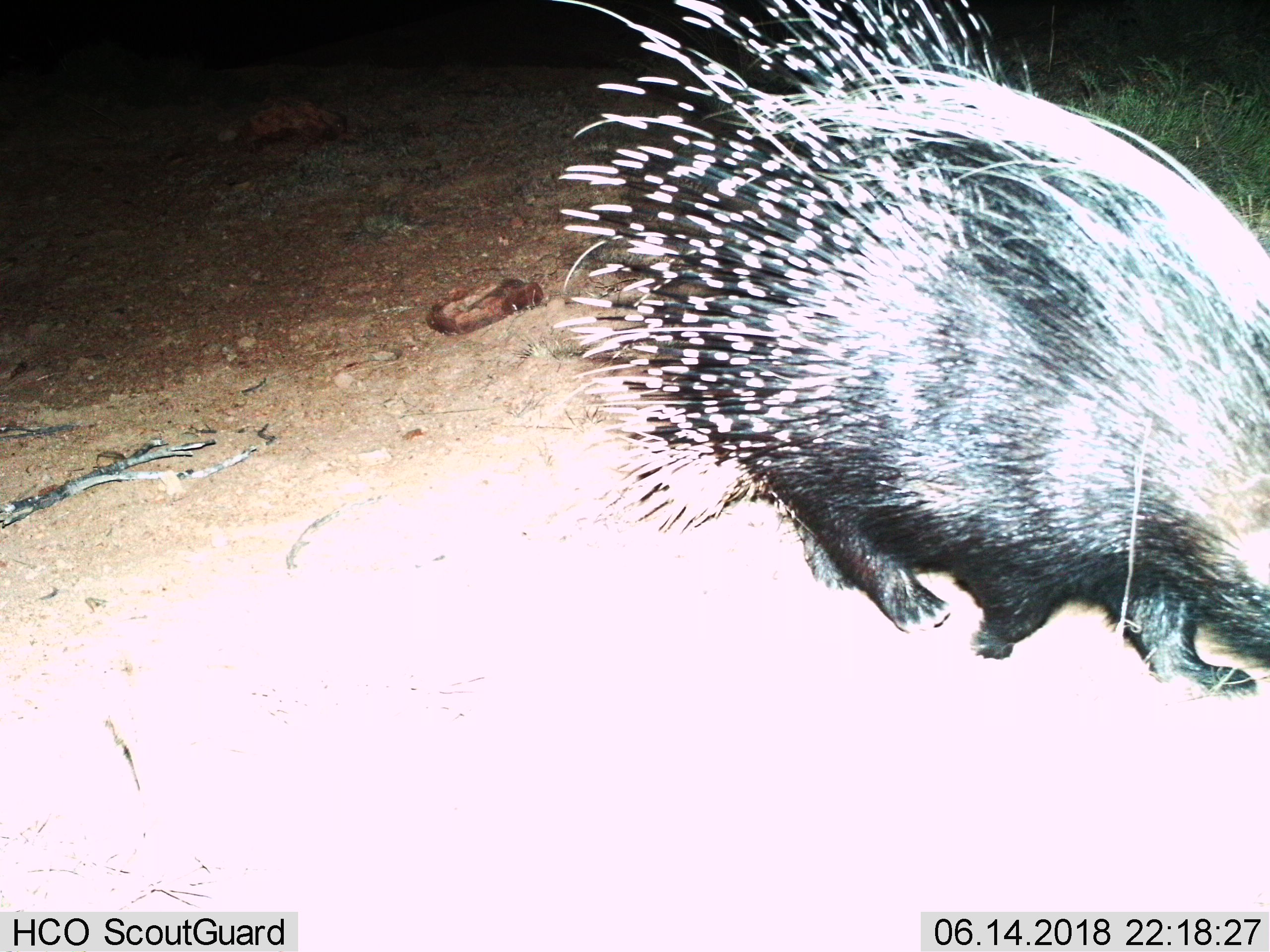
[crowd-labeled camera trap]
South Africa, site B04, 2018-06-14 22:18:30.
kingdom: Animalia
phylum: Chordata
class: Mammalia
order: Rodentia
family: Hystricidae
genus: Hystrix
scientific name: Hystrix africaeaustralis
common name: cape porcupine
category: porcupine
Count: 1.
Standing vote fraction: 0%.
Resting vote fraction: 0%.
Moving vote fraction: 90%.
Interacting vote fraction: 0%.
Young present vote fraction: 0%.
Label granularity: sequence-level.